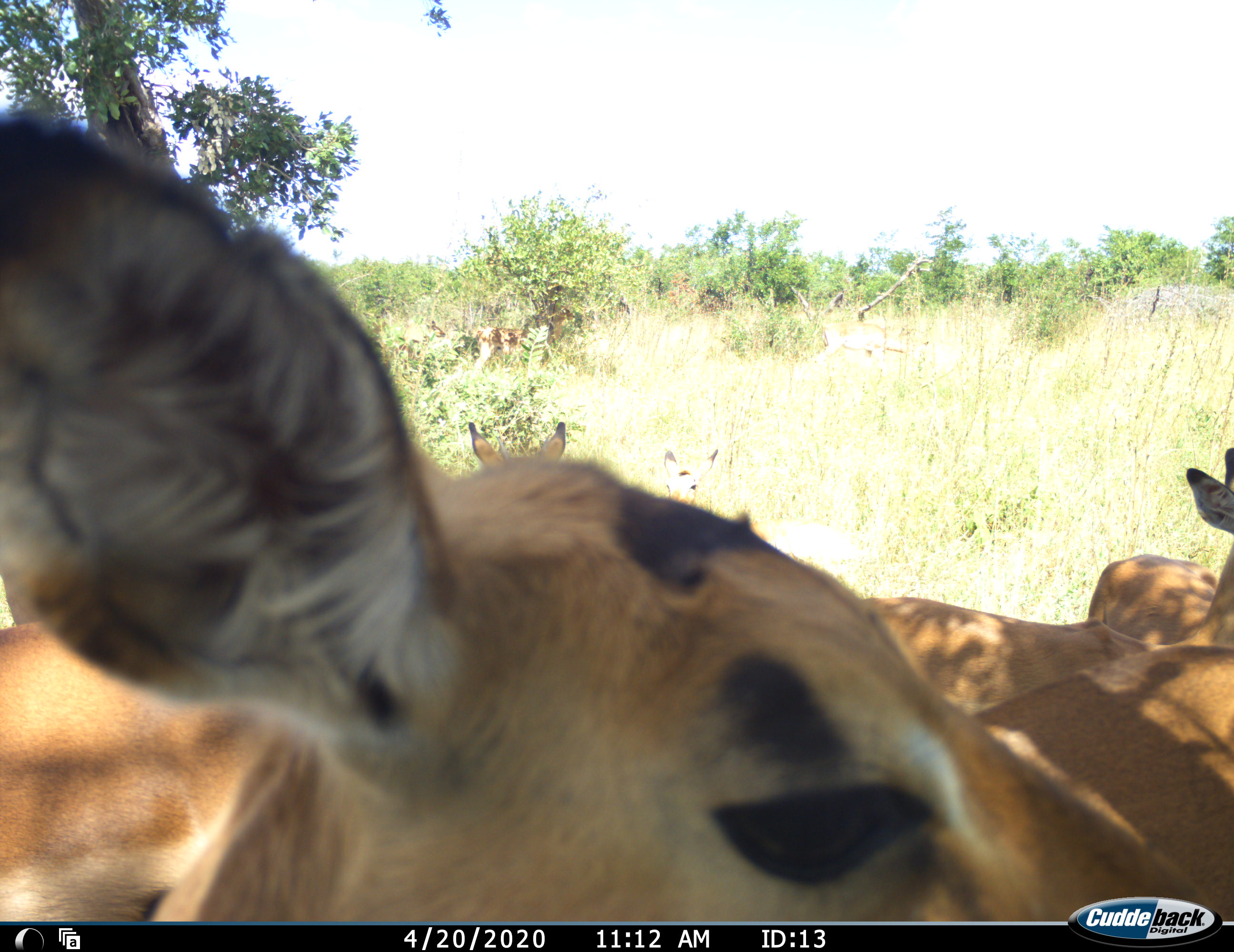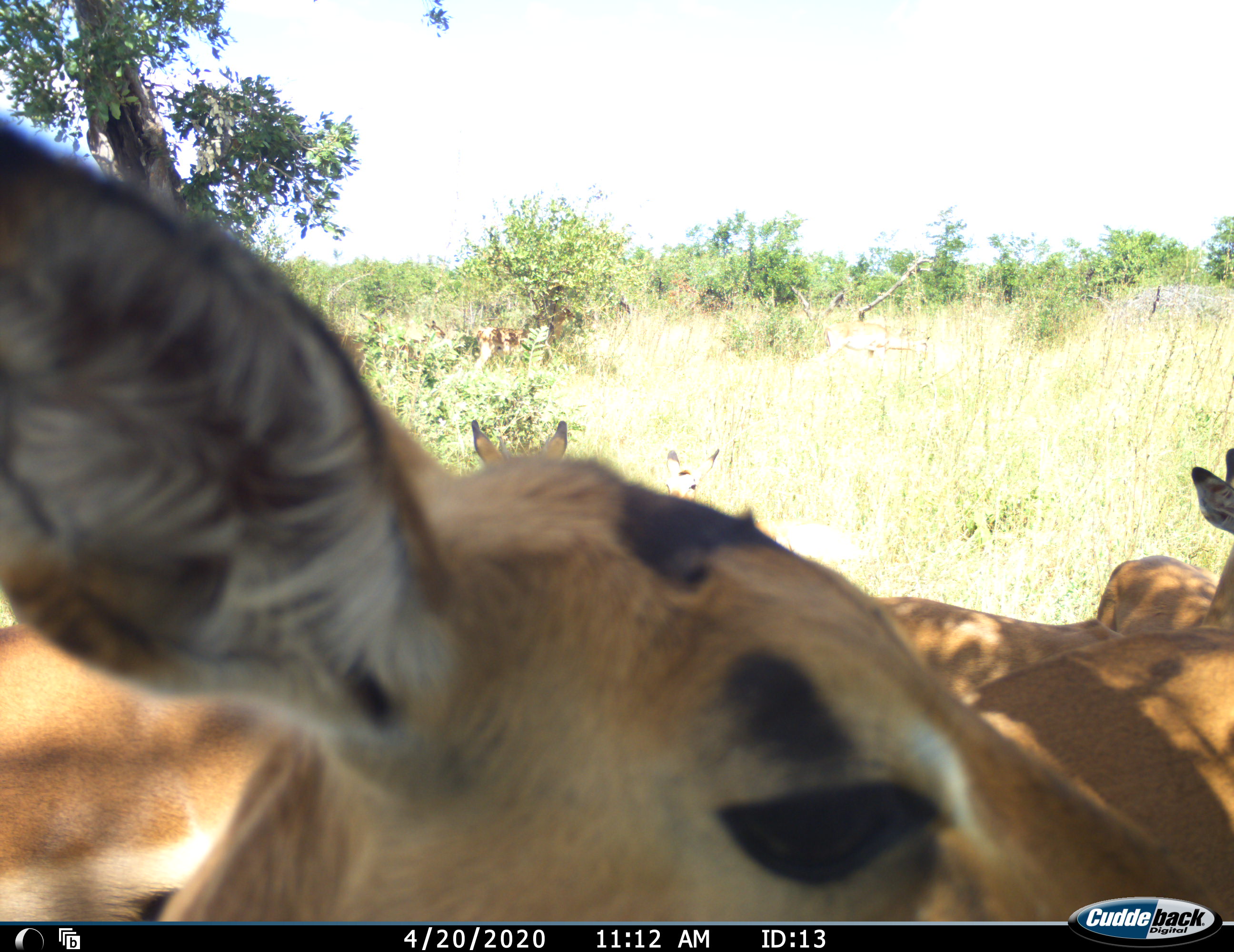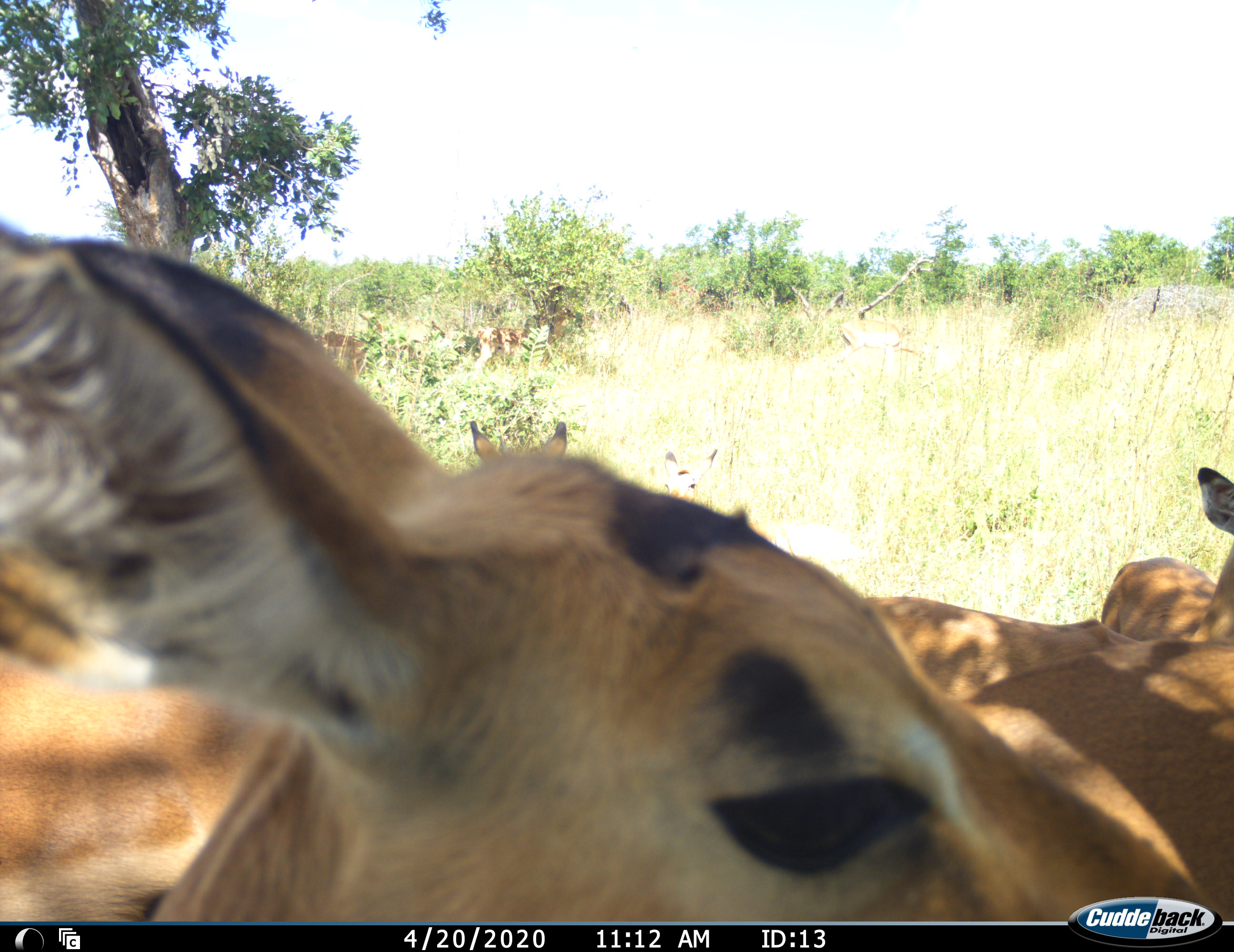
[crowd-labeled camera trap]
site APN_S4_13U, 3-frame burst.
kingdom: Animalia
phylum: Chordata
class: Mammalia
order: Artiodactyla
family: Bovidae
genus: Aepyceros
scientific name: Aepyceros melampus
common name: impala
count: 7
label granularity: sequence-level